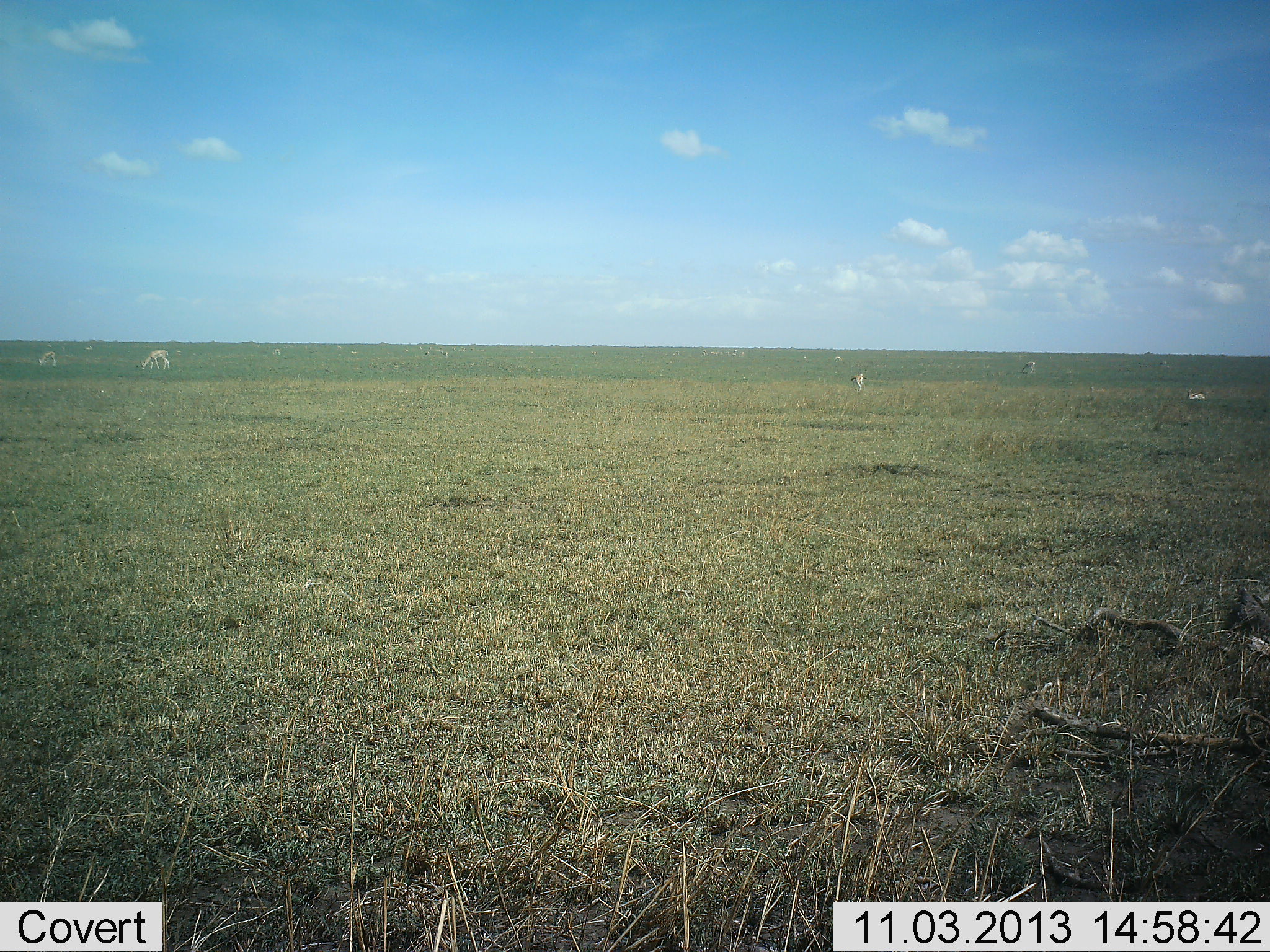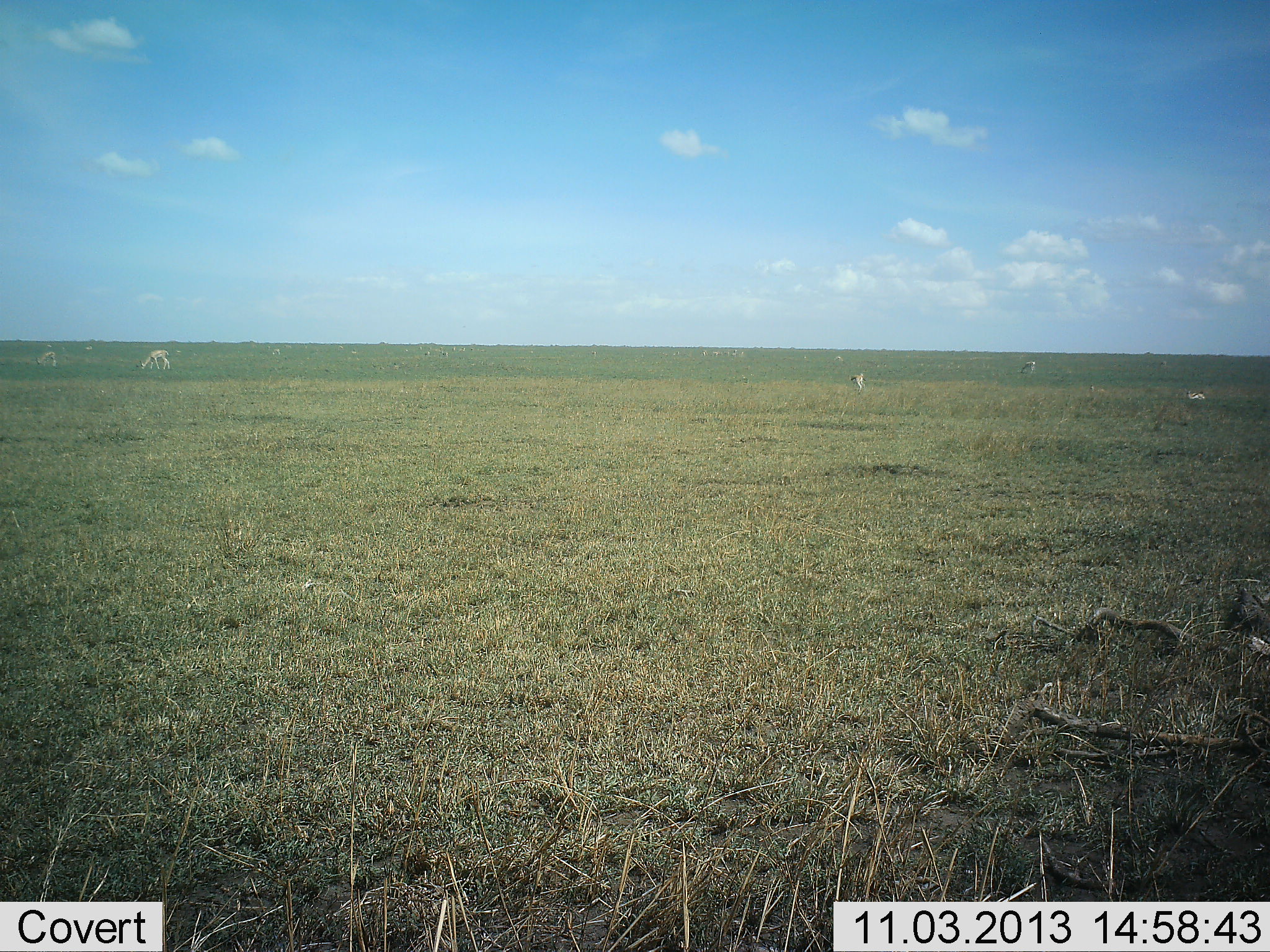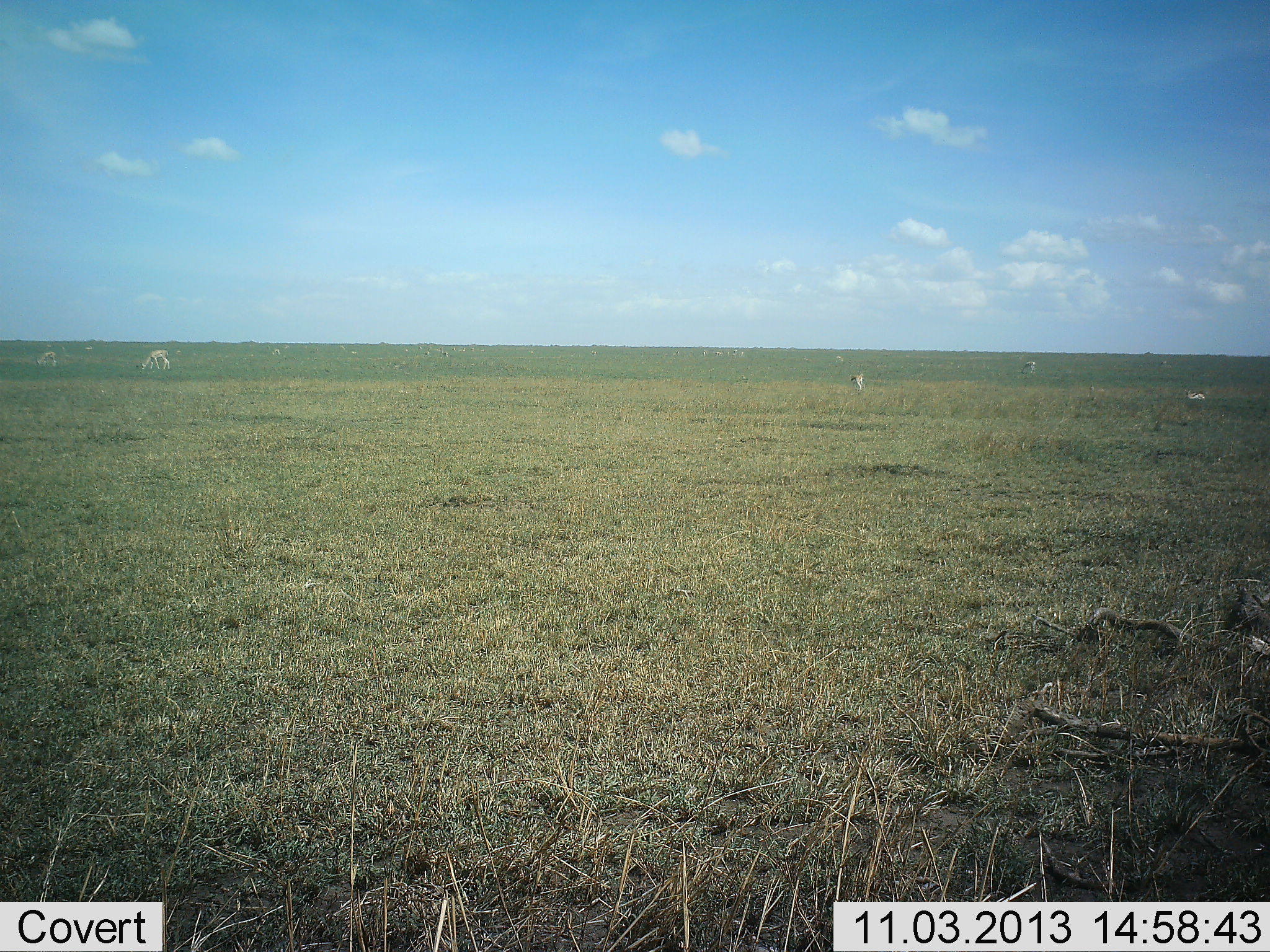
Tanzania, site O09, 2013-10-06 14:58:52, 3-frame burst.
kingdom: Animalia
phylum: Chordata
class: Mammalia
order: Artiodactyla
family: Bovidae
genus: Eudorcas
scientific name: Eudorcas thomsonii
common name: thomson's gazelle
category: gazellethomsons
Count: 7.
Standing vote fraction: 33%.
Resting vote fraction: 33%.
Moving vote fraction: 22%.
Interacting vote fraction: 0%.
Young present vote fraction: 0%.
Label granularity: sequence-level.